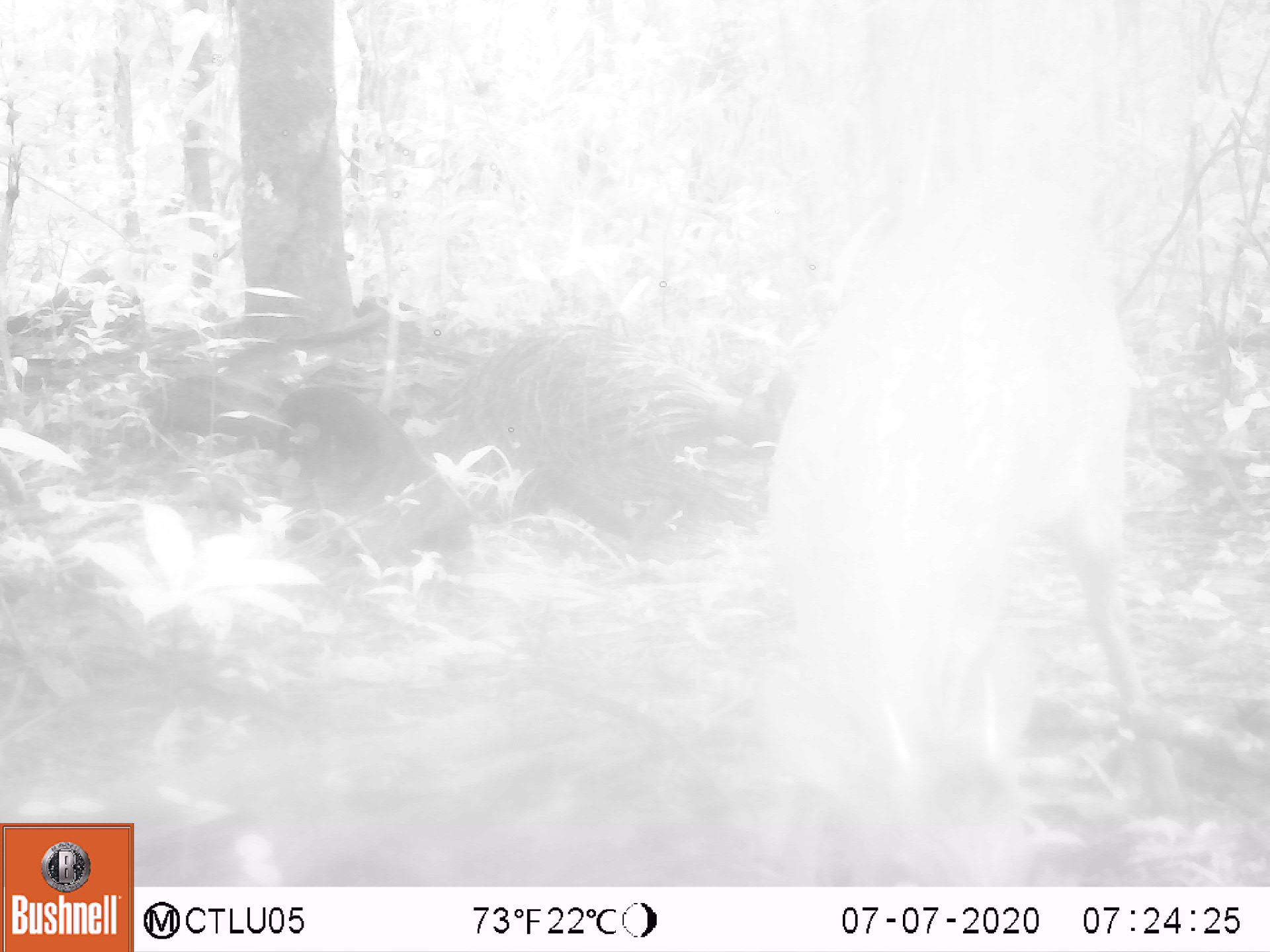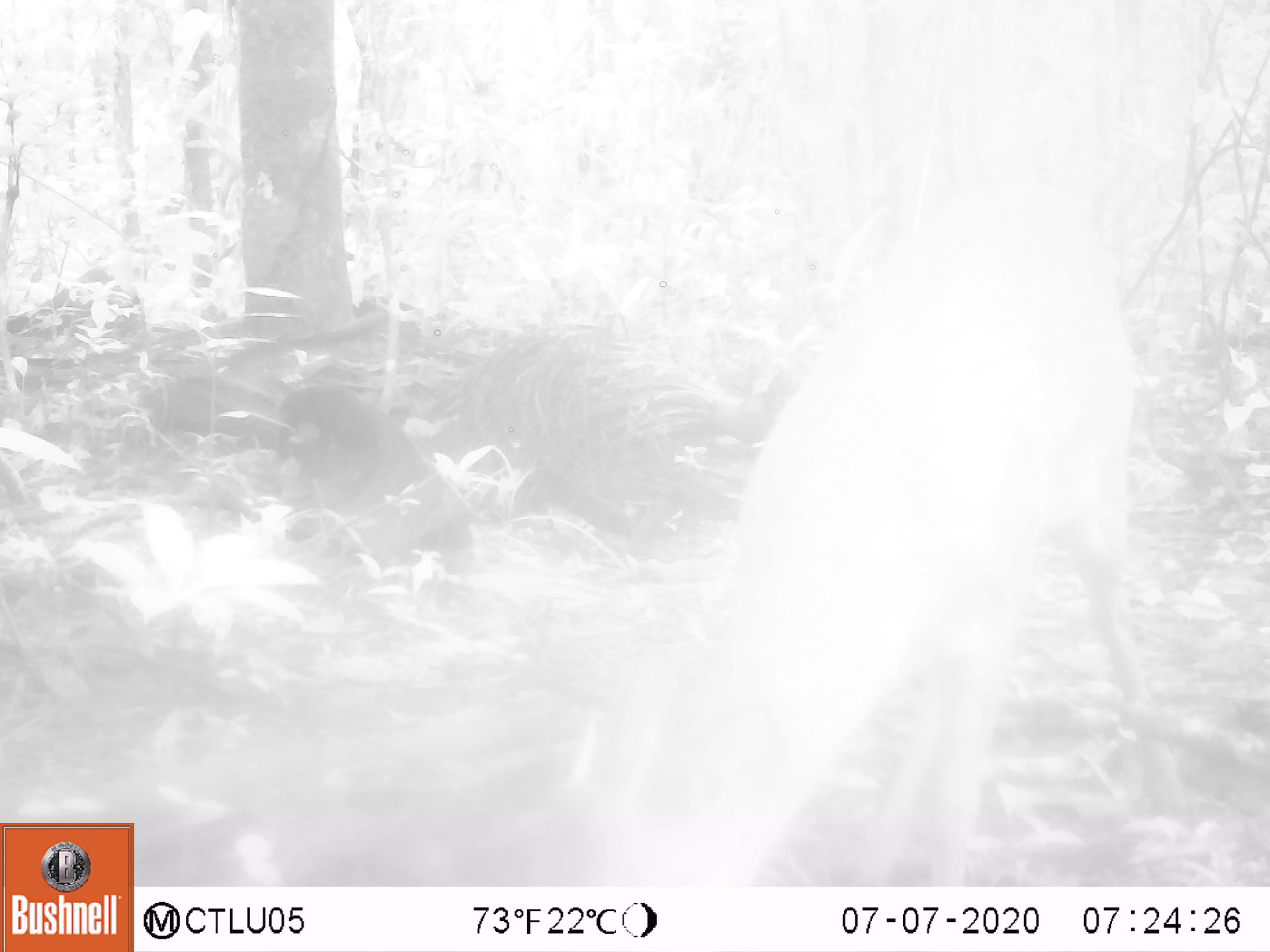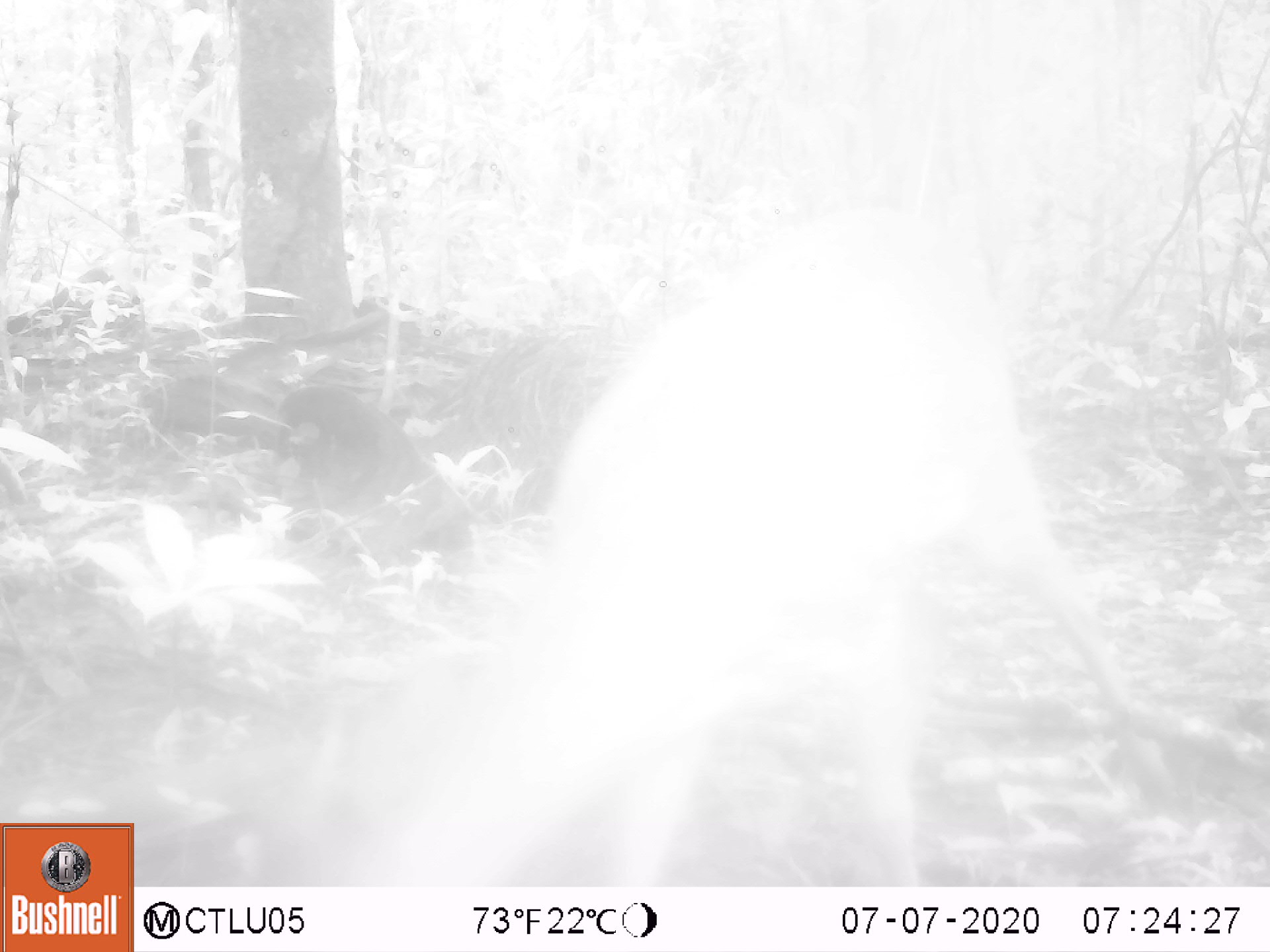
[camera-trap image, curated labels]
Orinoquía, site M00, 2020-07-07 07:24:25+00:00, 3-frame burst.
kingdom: Animalia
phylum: Chordata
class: Mammalia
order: Artiodactyla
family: Cervidae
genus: Mazama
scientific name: Mazama americana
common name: red brocket deer